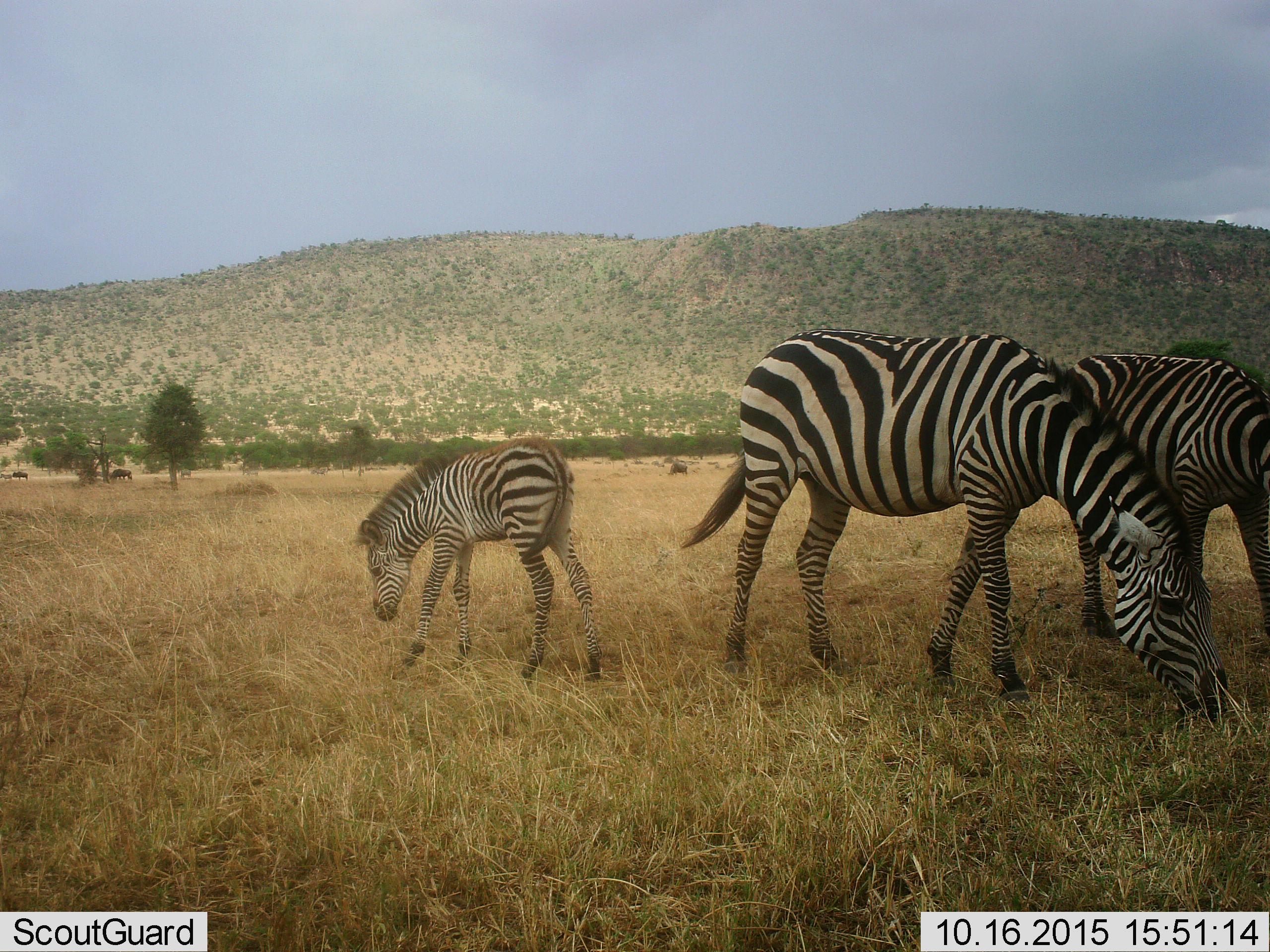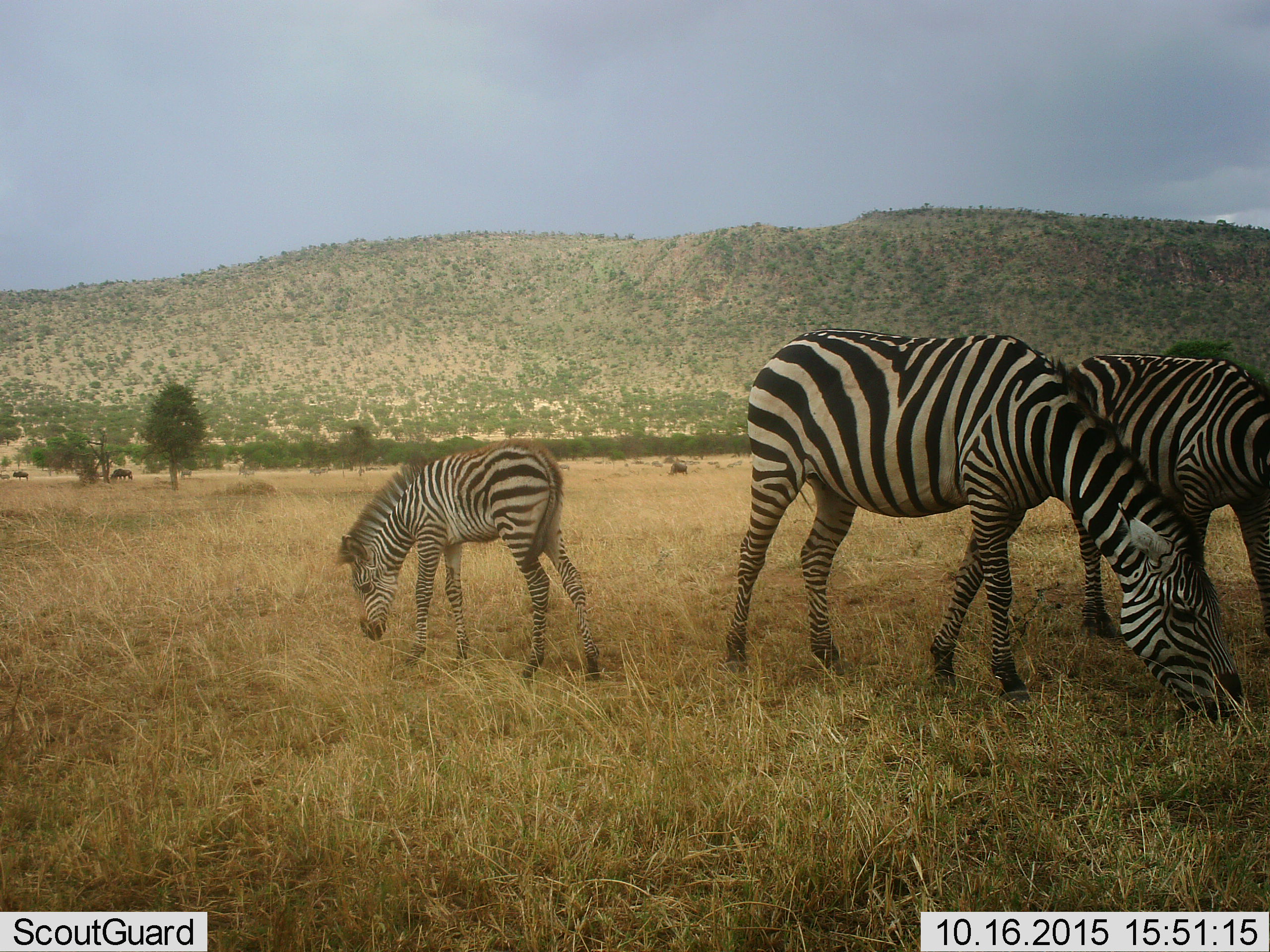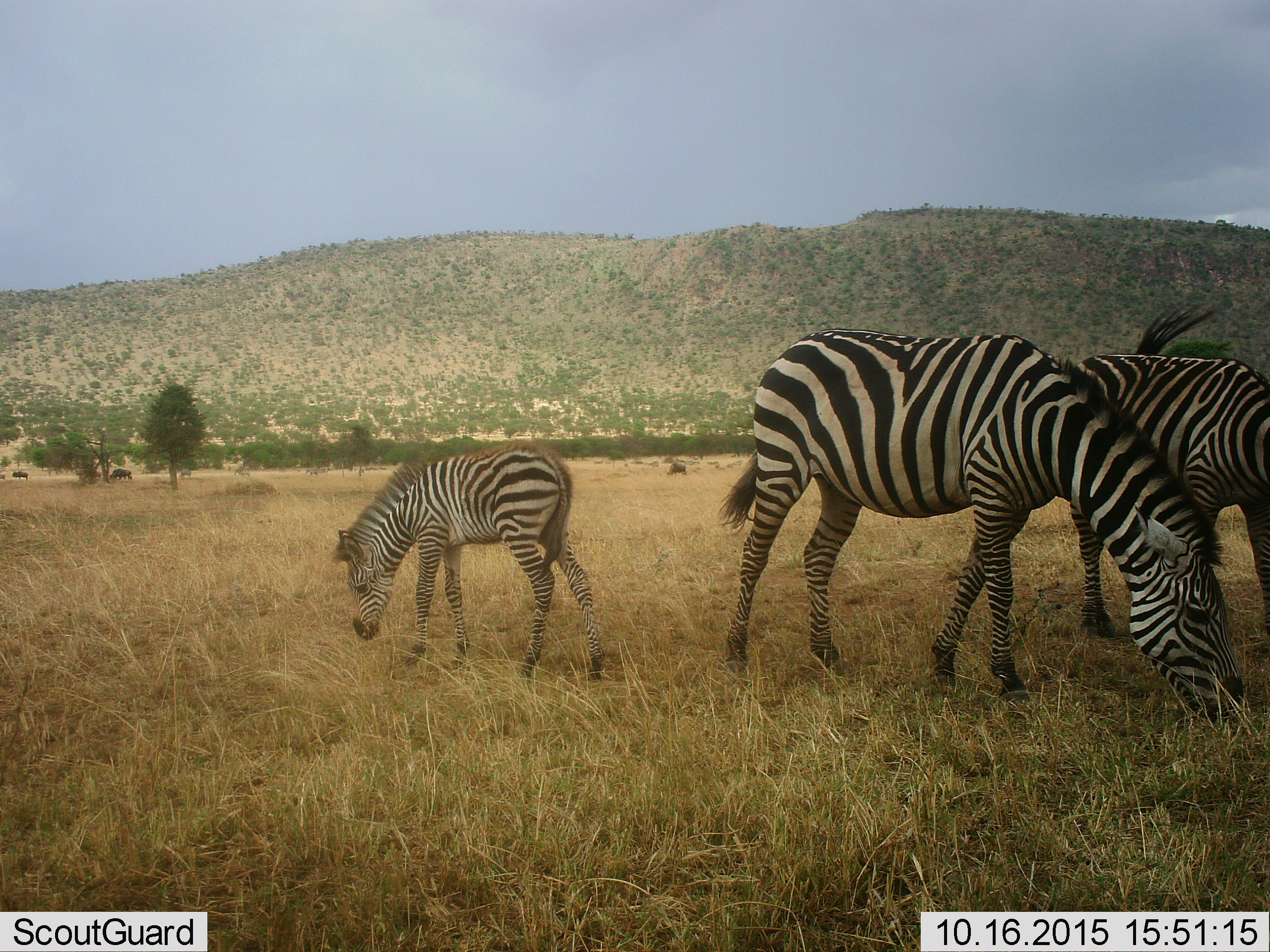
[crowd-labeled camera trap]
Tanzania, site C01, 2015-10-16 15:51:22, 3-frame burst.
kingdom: Animalia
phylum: Chordata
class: Mammalia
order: Perissodactyla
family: Equidae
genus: Equus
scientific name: Equus quagga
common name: plains zebra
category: zebra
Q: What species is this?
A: Zebra (plains zebra) (Equus quagga).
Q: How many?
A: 3.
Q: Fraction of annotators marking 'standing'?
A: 40%.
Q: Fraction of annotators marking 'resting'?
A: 0%.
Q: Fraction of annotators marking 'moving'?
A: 10%.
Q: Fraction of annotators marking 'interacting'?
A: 10%.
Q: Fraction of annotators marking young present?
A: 90%.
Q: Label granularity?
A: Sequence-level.